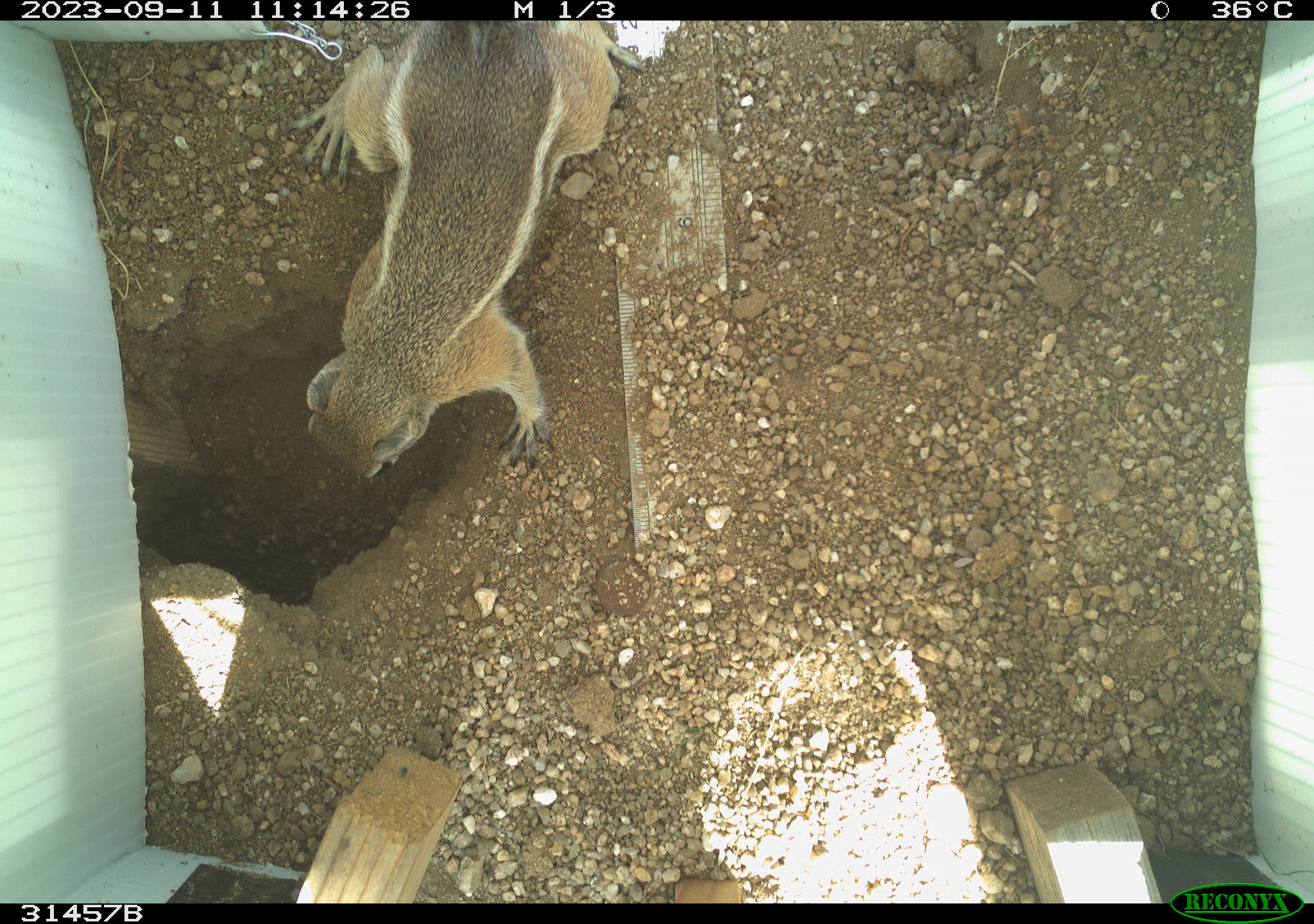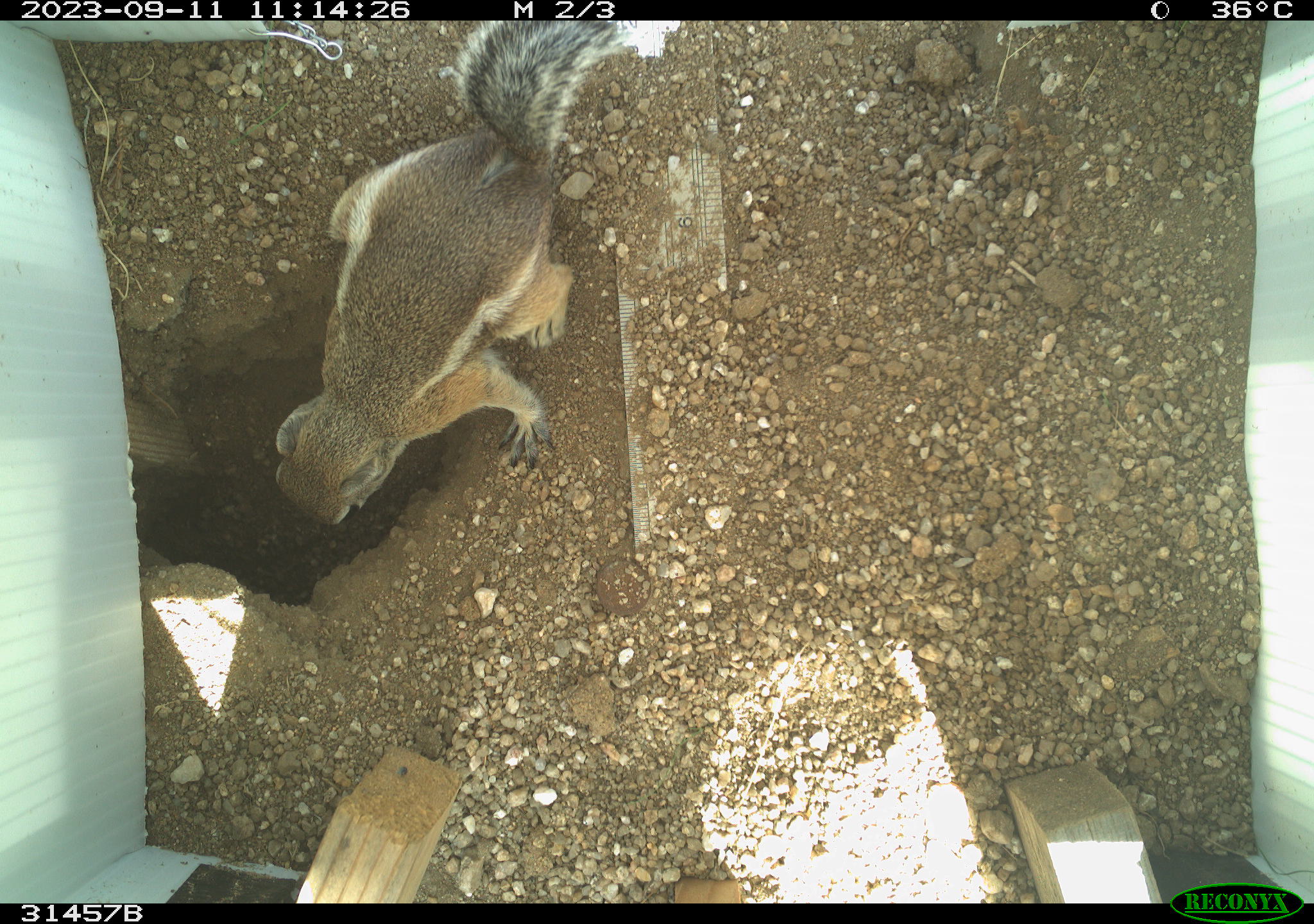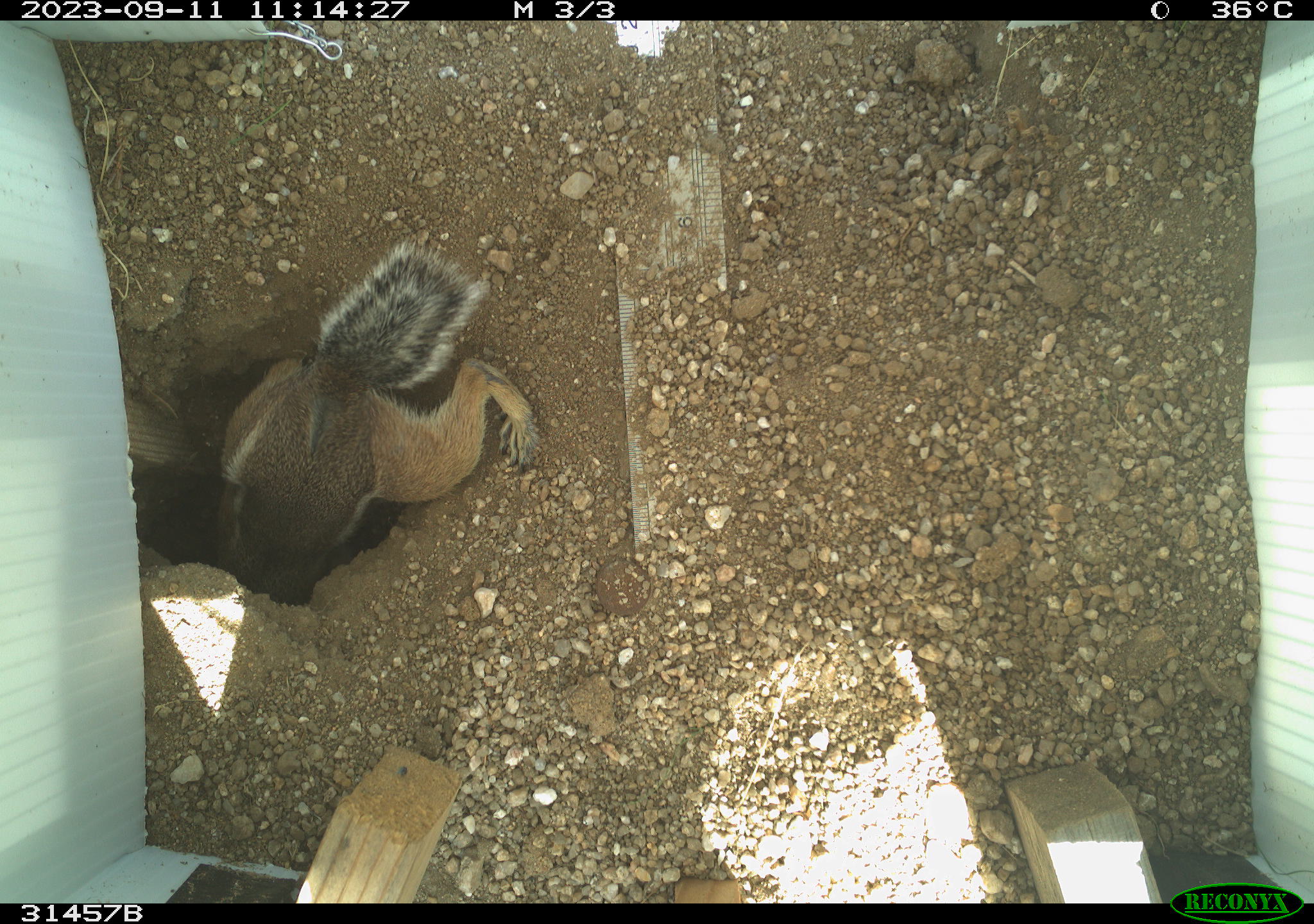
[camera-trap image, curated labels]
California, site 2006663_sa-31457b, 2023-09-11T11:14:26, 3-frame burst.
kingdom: Animalia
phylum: Chordata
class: Mammalia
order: Rodentia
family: Sciuridae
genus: Ammospermophilus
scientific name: Ammospermophilus leucurus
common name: white-tailed antelope squirrel